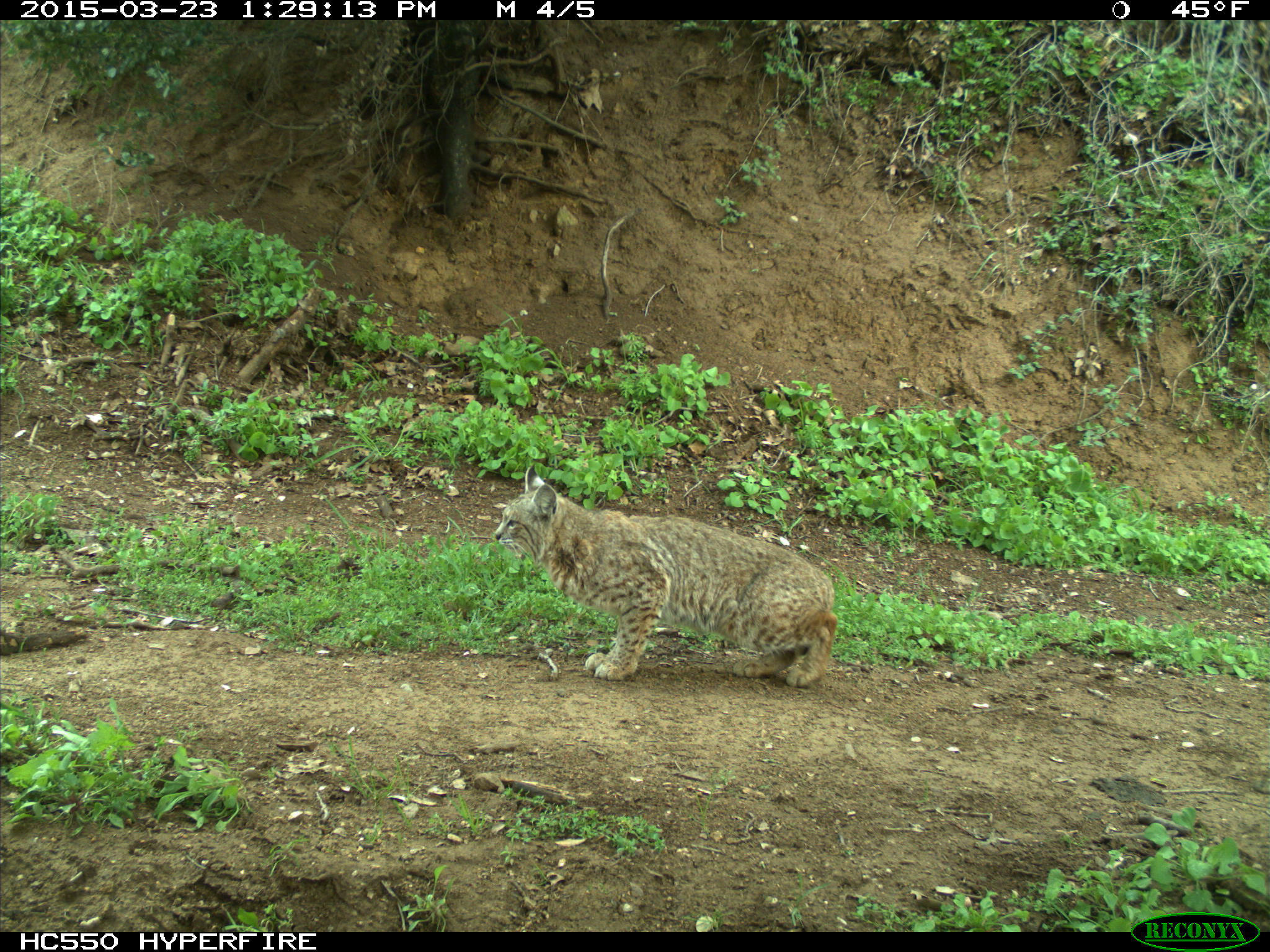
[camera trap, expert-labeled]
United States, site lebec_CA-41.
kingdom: Animalia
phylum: Chordata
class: Mammalia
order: Carnivora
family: Felidae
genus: Lynx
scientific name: Lynx rufus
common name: bobcat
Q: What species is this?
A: Lynx rufus (bobcat).